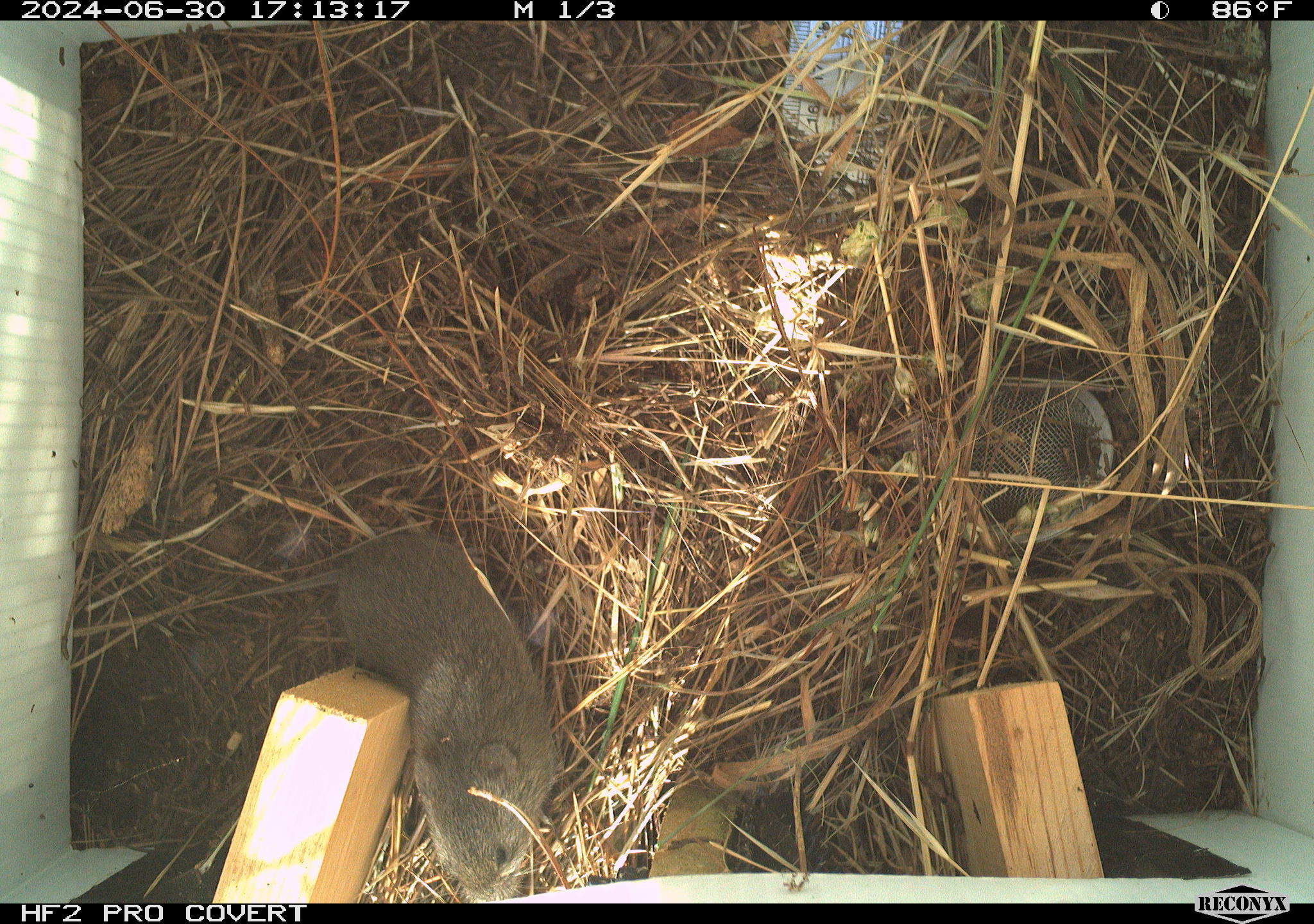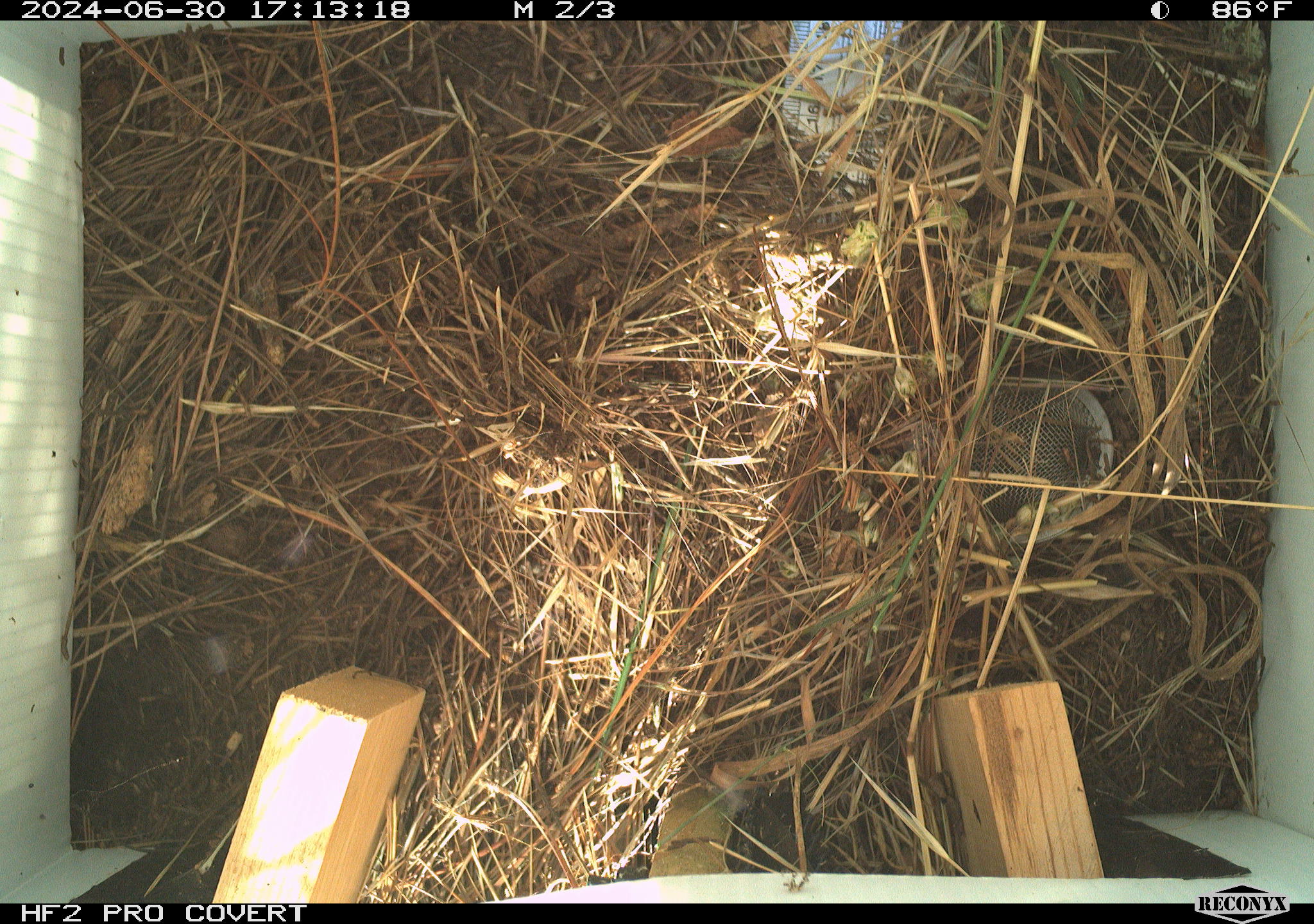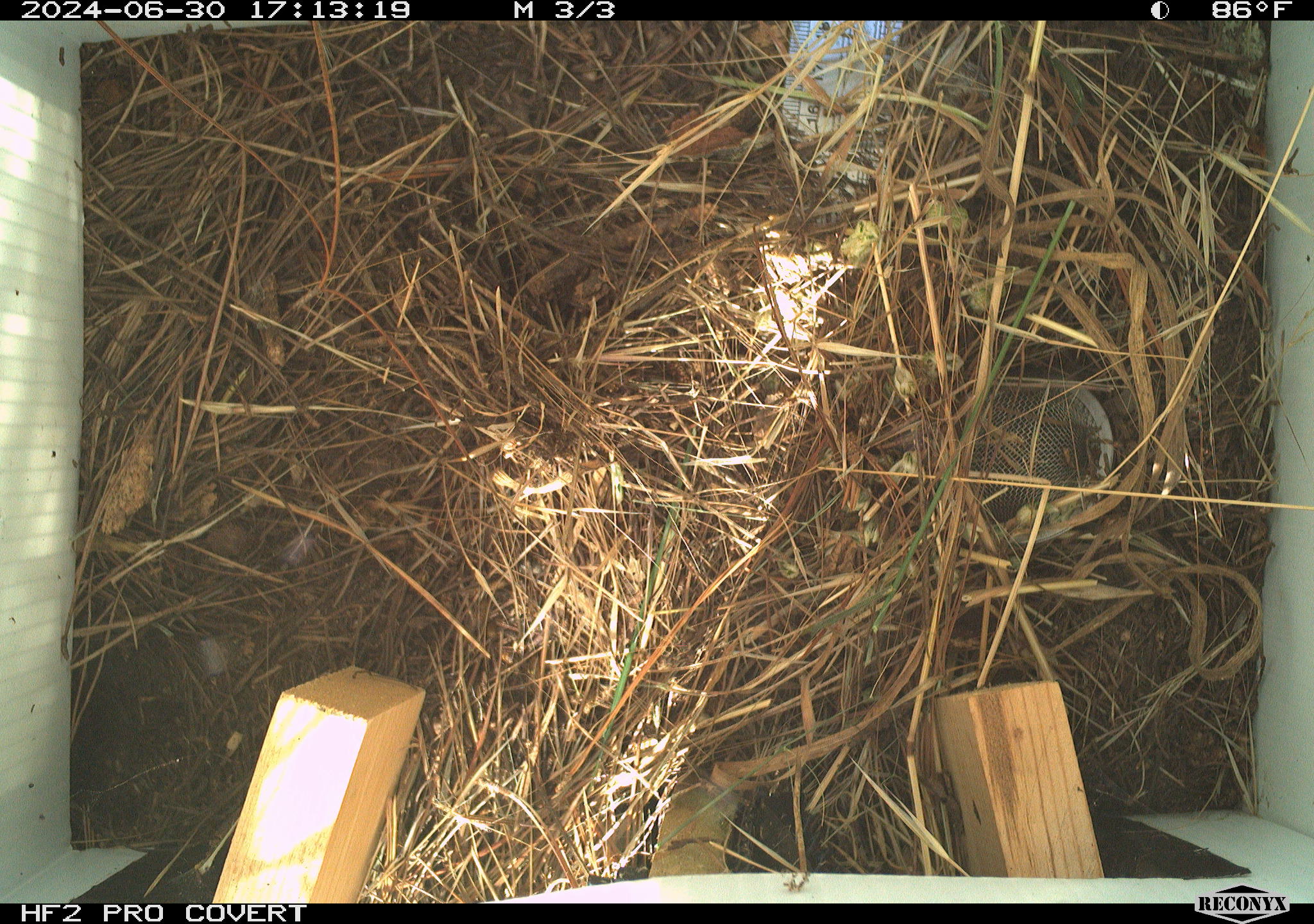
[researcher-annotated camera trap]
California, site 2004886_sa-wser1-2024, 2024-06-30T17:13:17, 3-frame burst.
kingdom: Animalia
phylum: Chordata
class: Mammalia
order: Rodentia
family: Cricetidae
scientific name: Arvicolinae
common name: voles, lemmings, and muskrats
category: arvicolinae subfamily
Arvicolinae subfamily (voles, lemmings, and muskrats) (Arvicolinae).